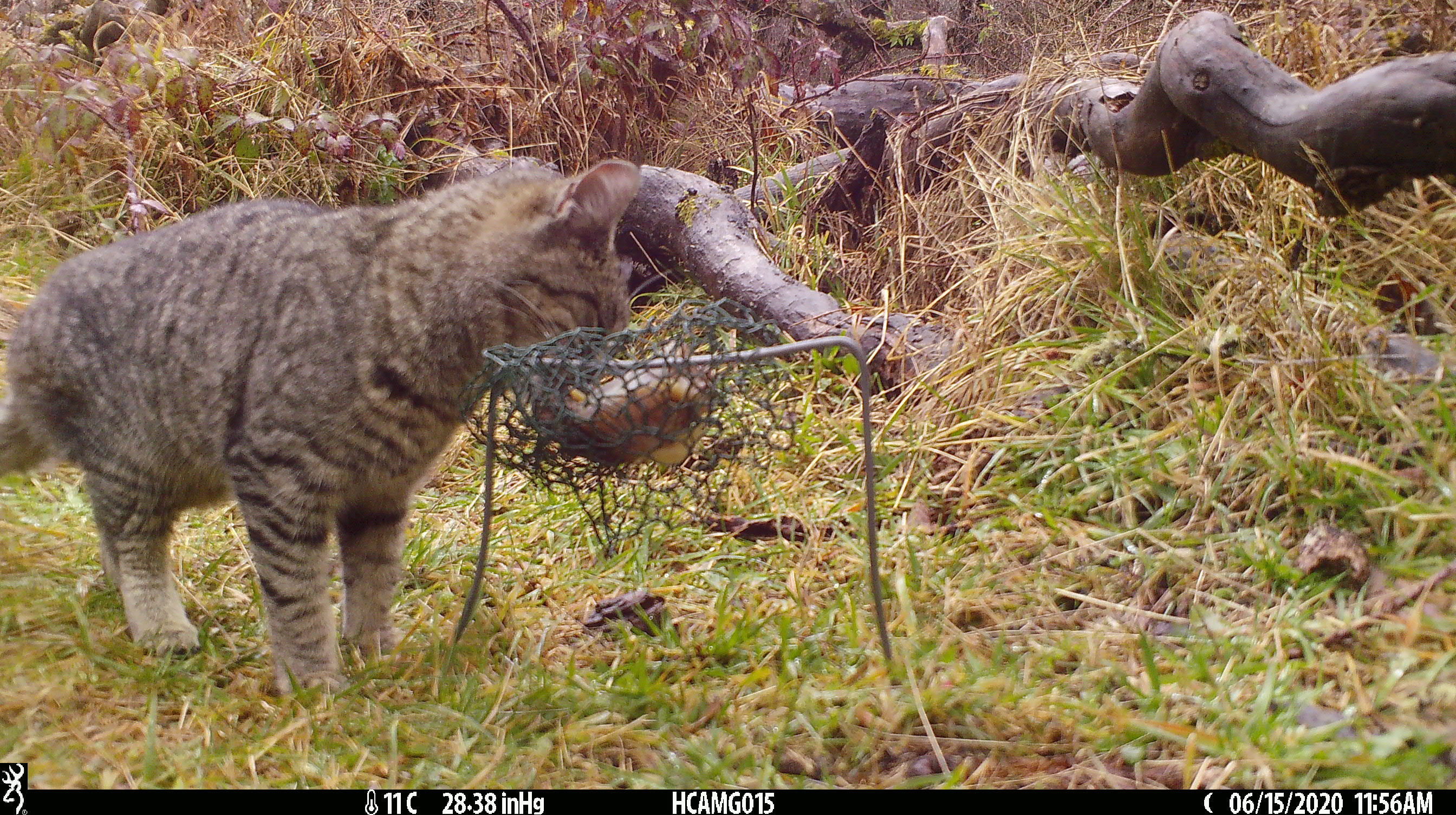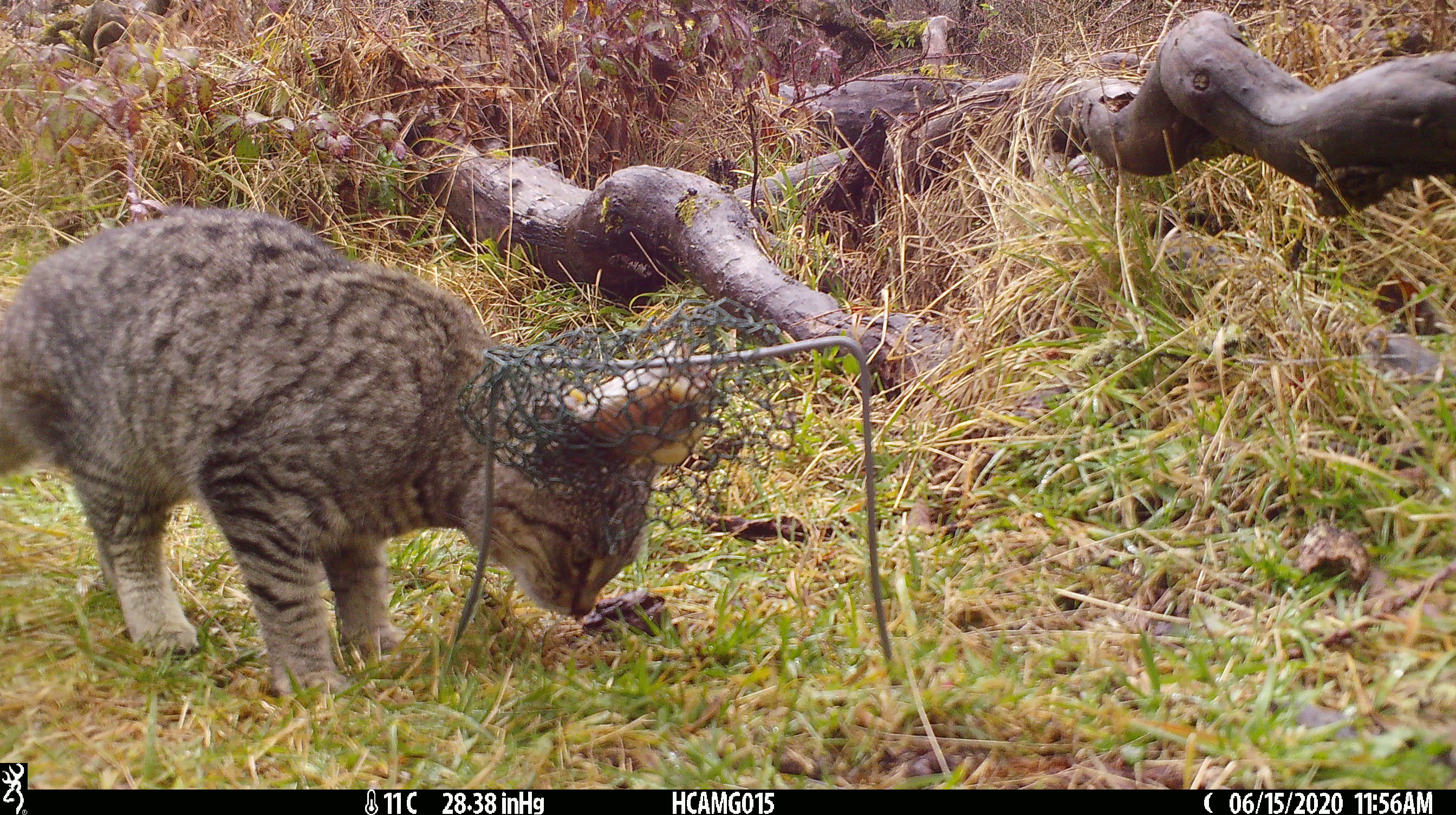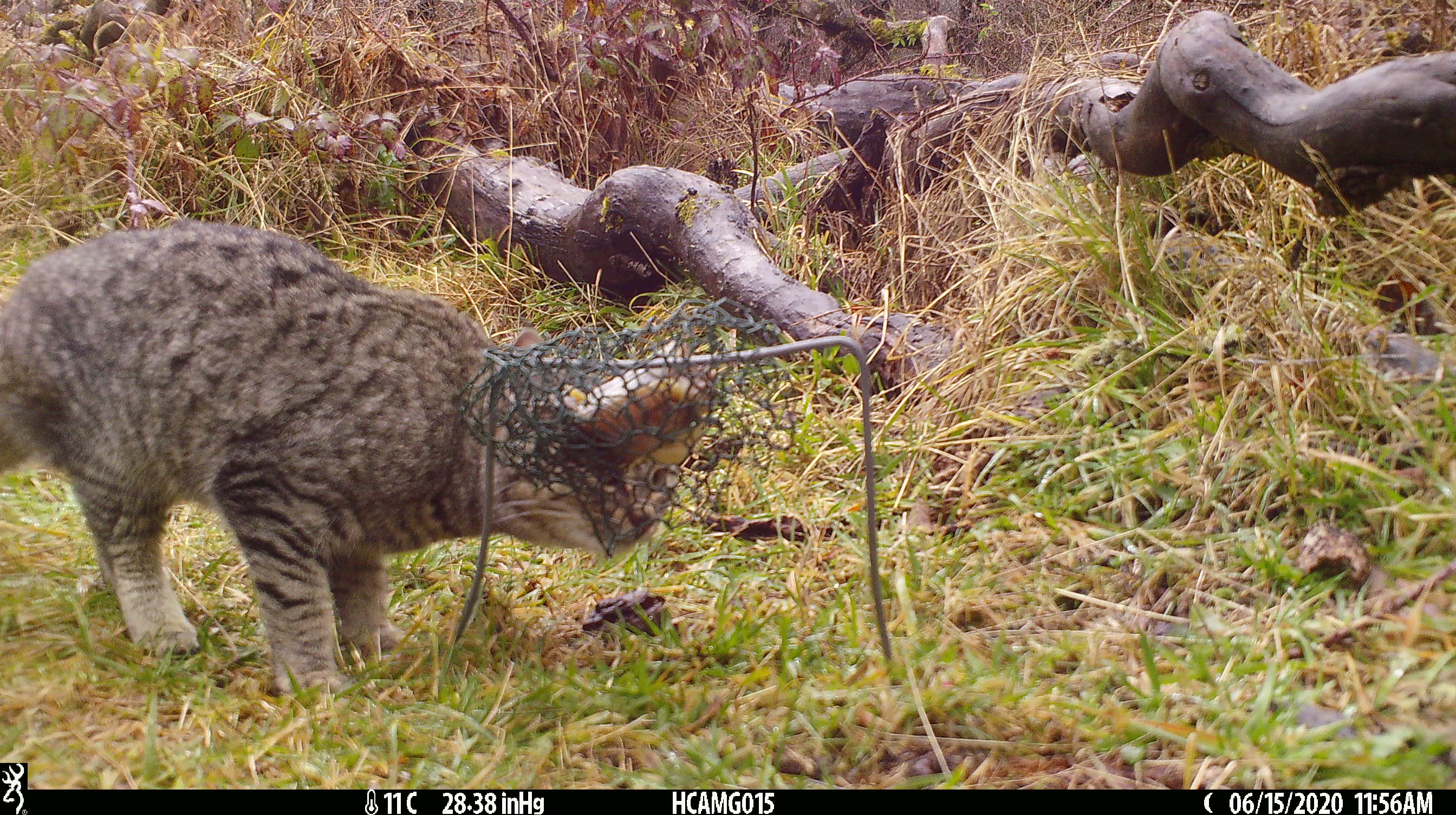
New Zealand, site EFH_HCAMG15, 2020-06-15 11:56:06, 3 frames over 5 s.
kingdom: Animalia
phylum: Chordata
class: Mammalia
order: Carnivora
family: Felidae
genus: Felis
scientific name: Felis catus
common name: domestic cat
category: cat